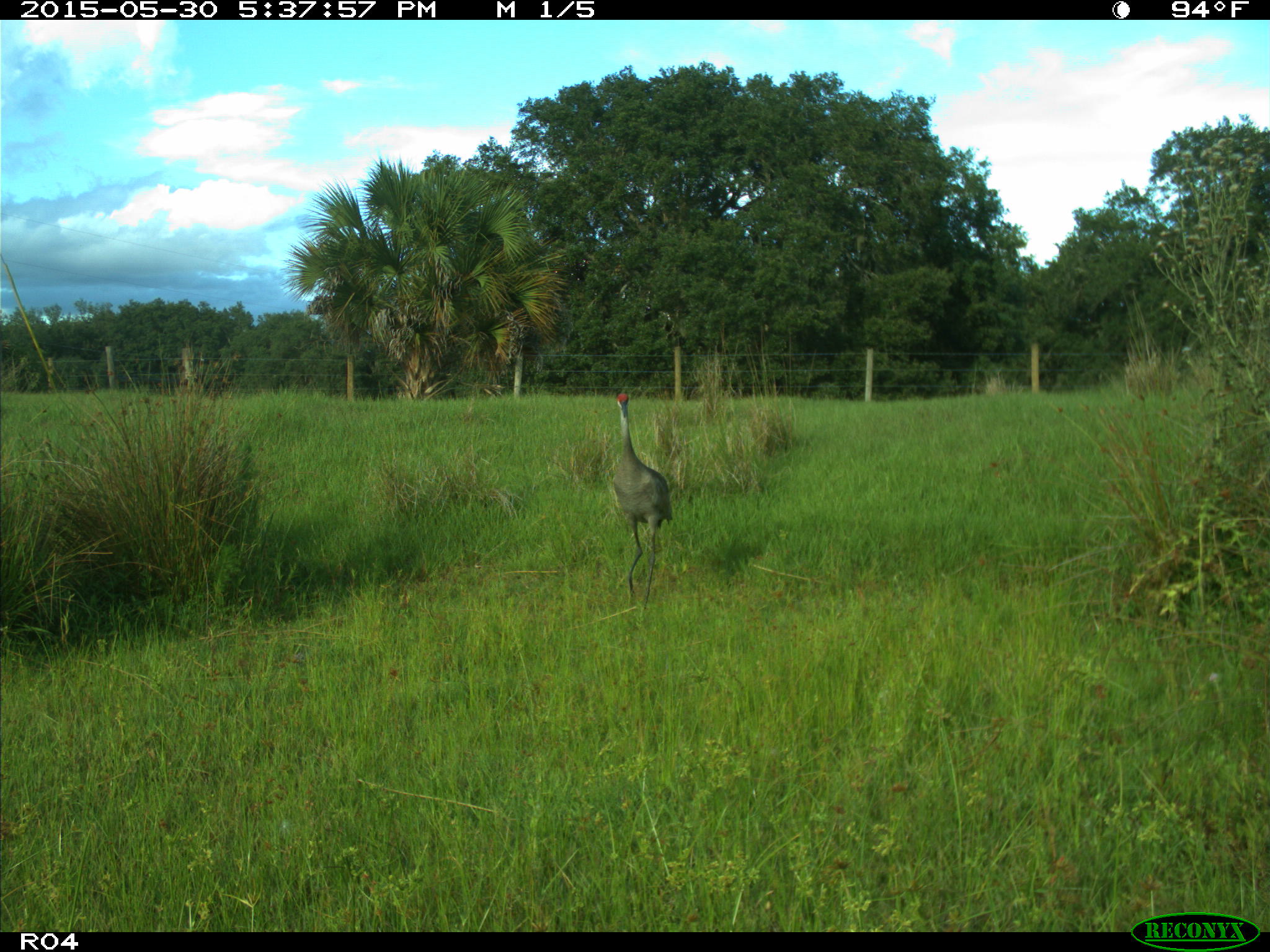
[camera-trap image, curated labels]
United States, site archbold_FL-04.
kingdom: Animalia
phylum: Chordata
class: Aves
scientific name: Aves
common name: birds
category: unidentified bird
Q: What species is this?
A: Unidentified bird (birds) (Aves).